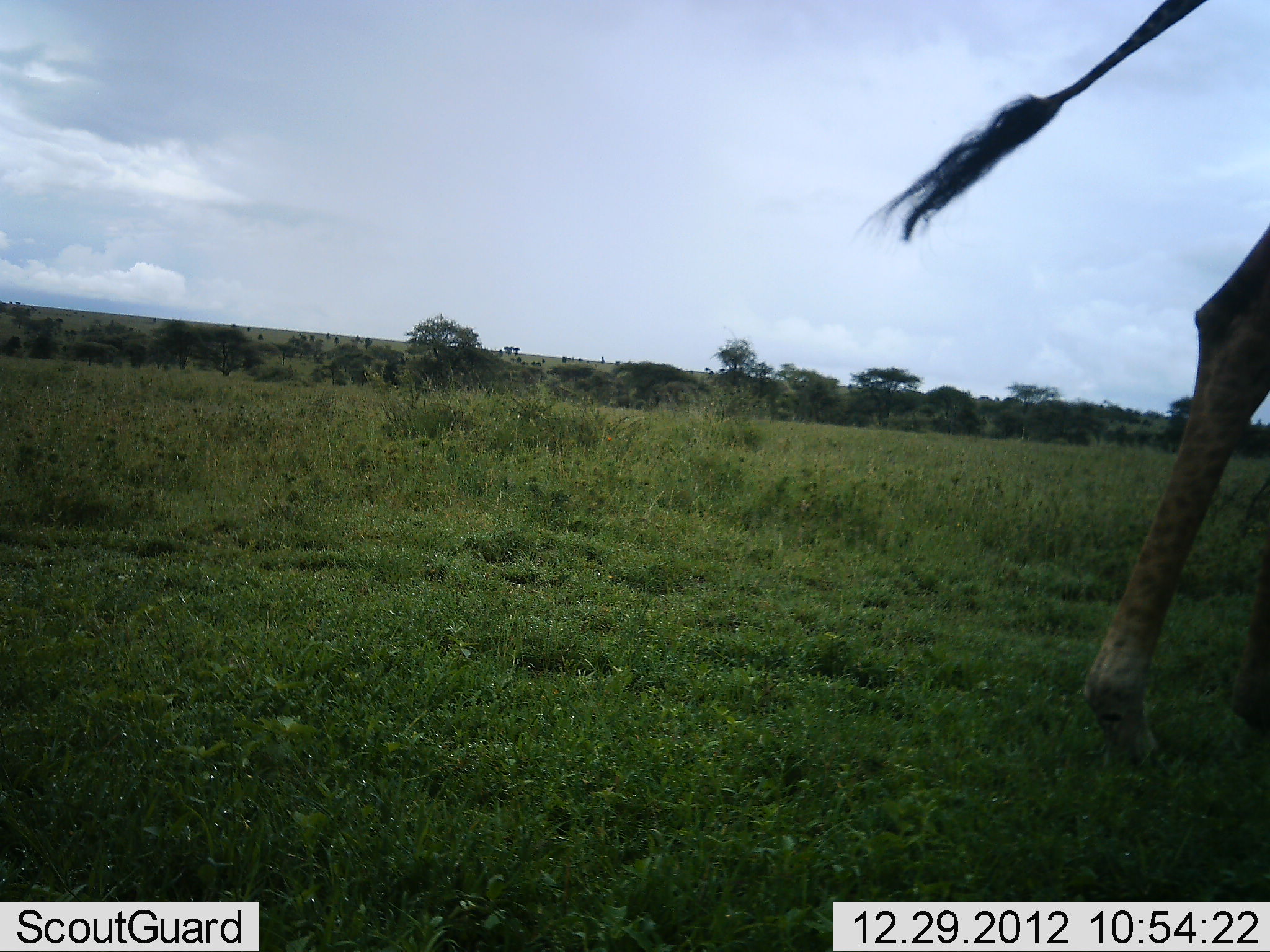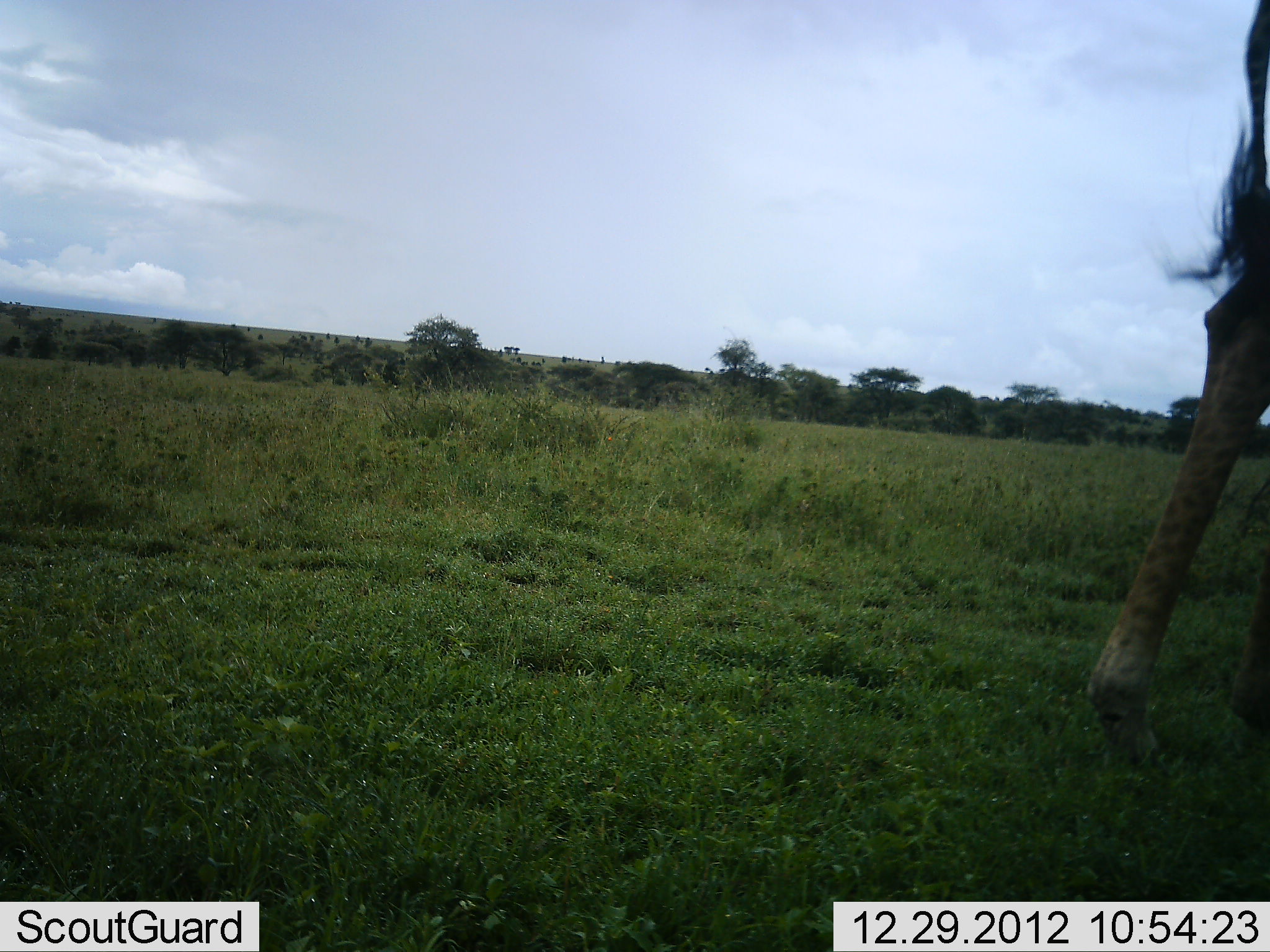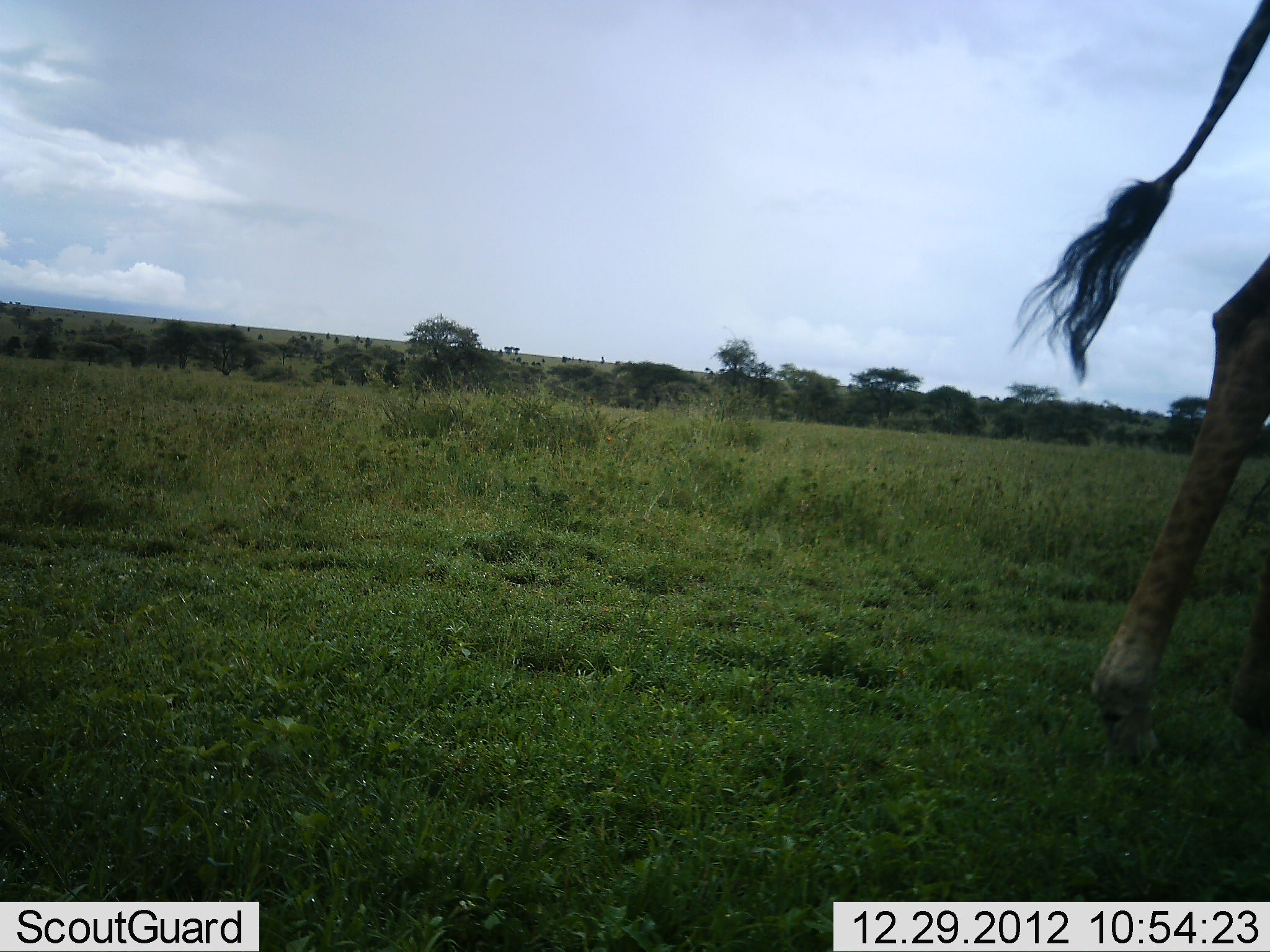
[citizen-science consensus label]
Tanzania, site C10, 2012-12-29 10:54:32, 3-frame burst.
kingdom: Animalia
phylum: Chordata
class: Mammalia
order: Artiodactyla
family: Giraffidae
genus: Giraffa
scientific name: Giraffa camelopardalis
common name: giraffe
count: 1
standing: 72%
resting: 0%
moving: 28%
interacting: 0%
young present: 0%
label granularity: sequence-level